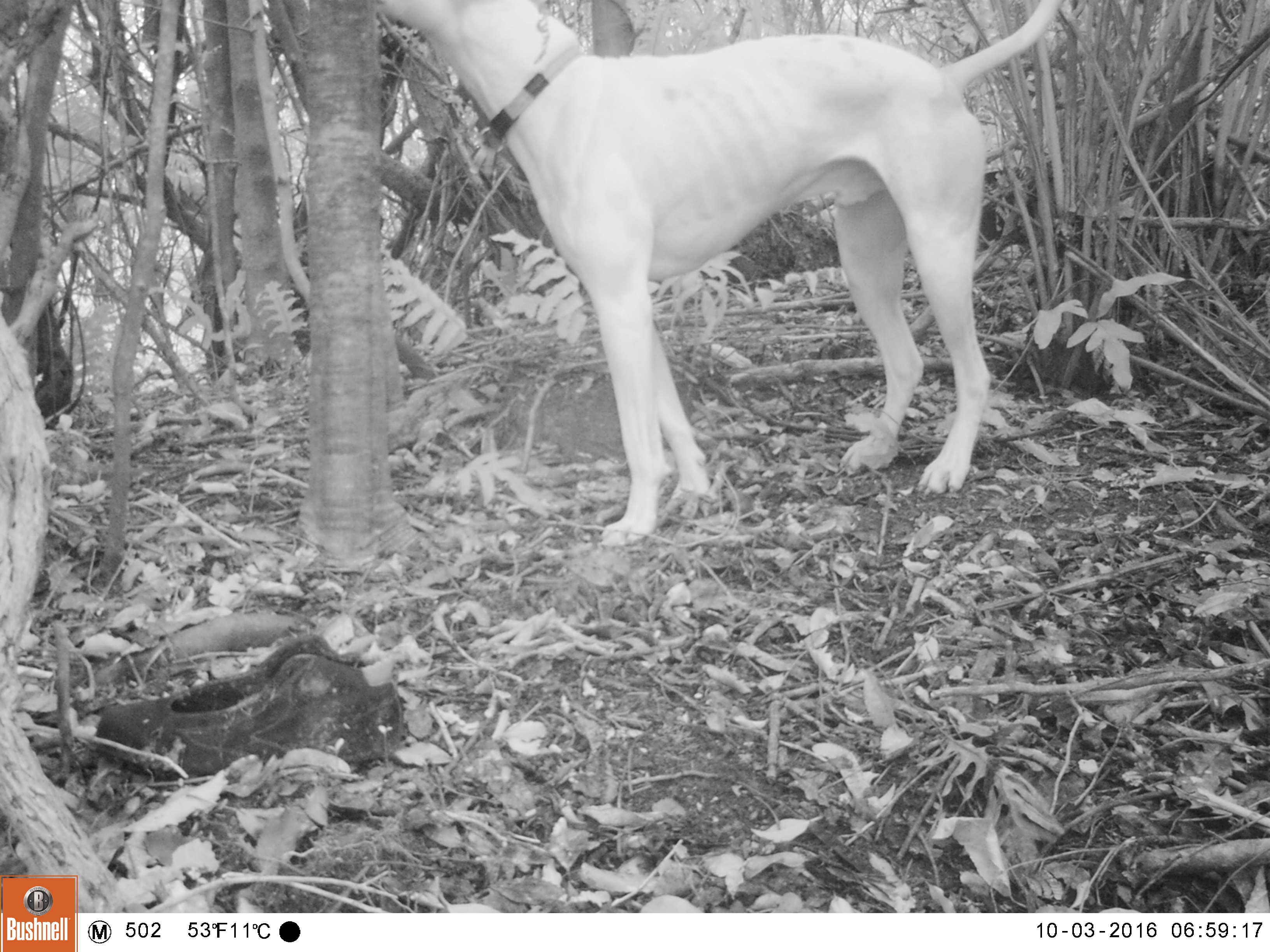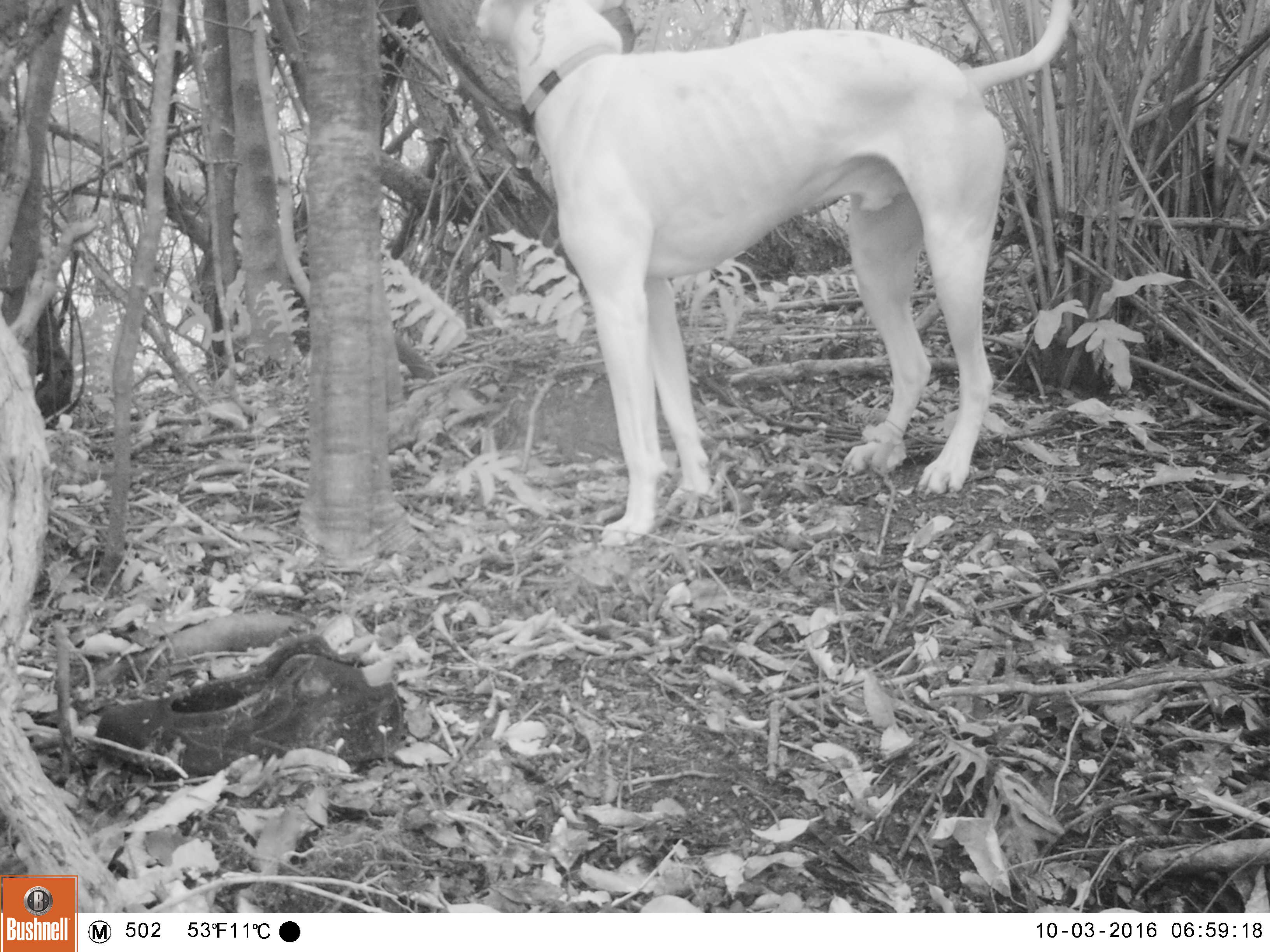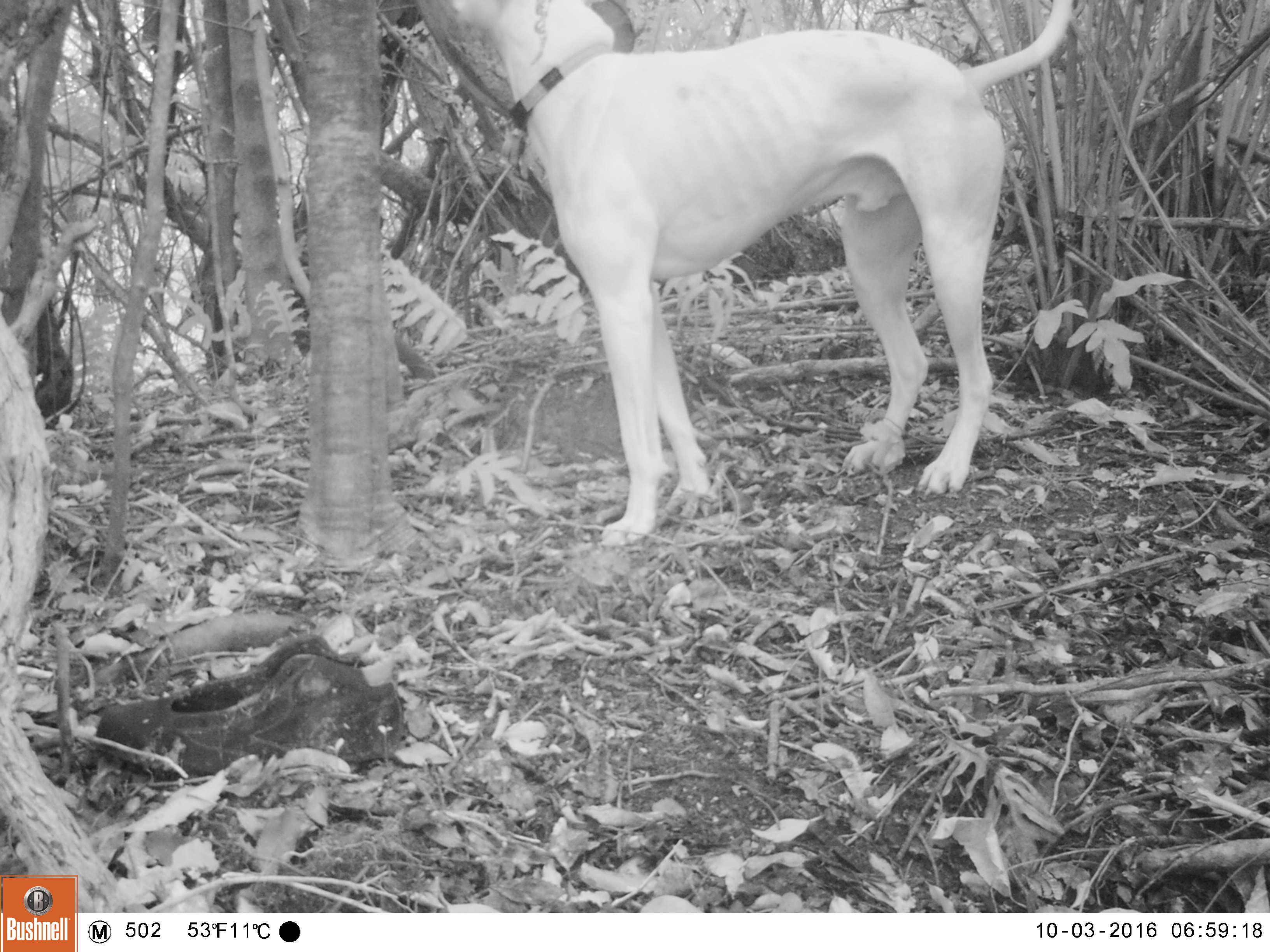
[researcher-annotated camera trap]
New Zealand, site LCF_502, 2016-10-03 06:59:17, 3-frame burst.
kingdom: Animalia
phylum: Chordata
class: Mammalia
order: Carnivora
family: Canidae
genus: Canis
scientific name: Canis familiaris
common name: domestic dog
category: dog